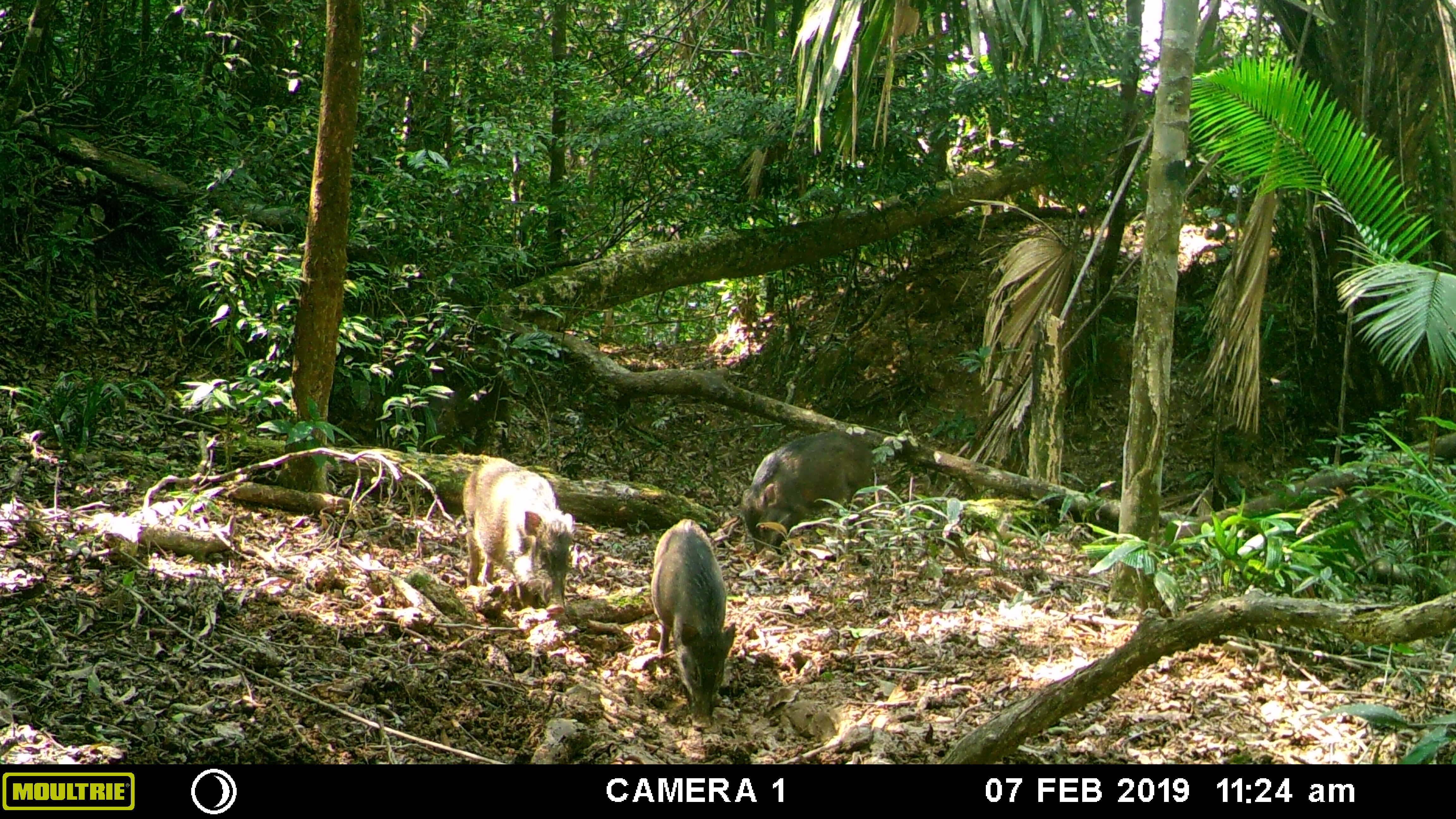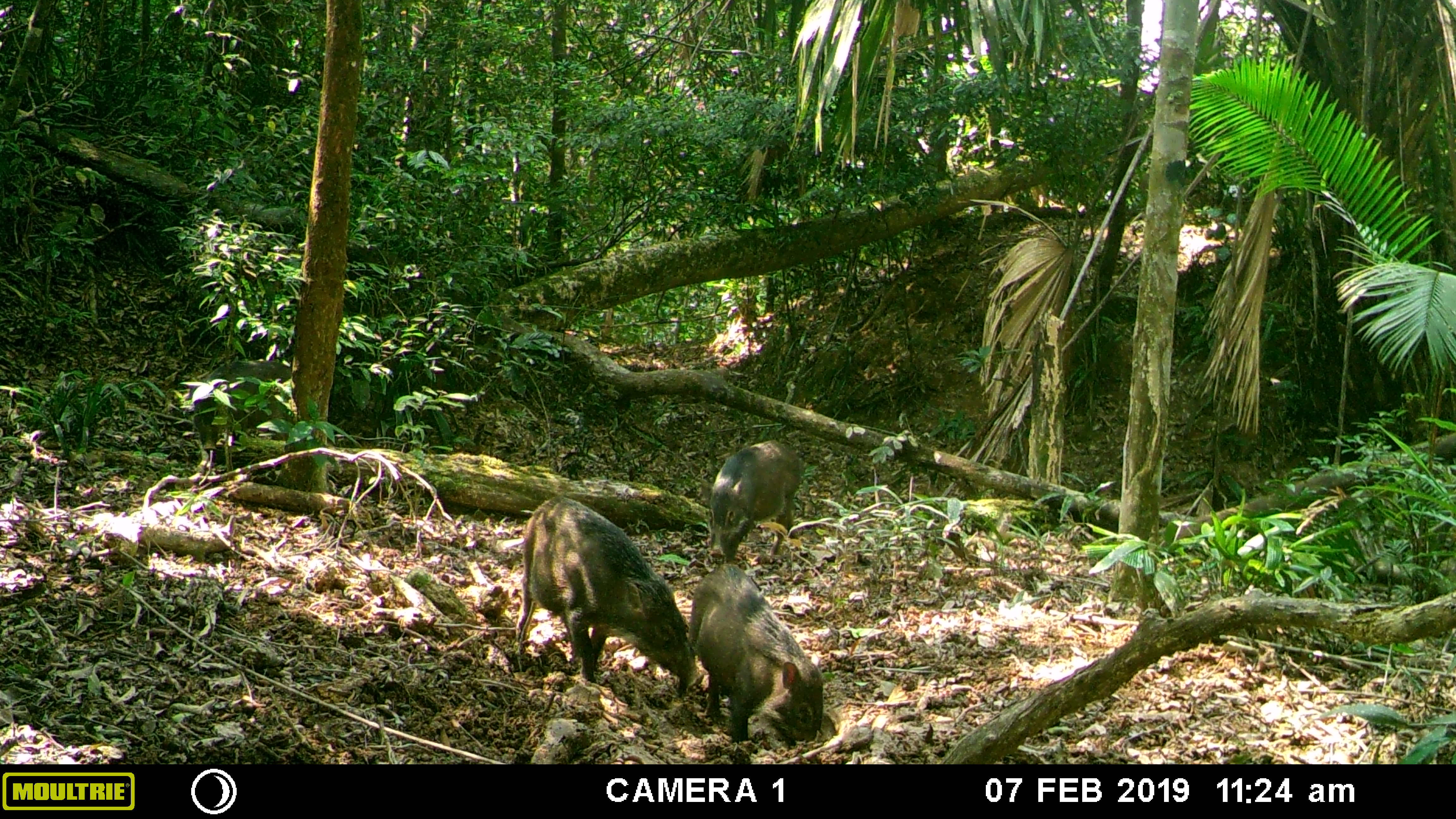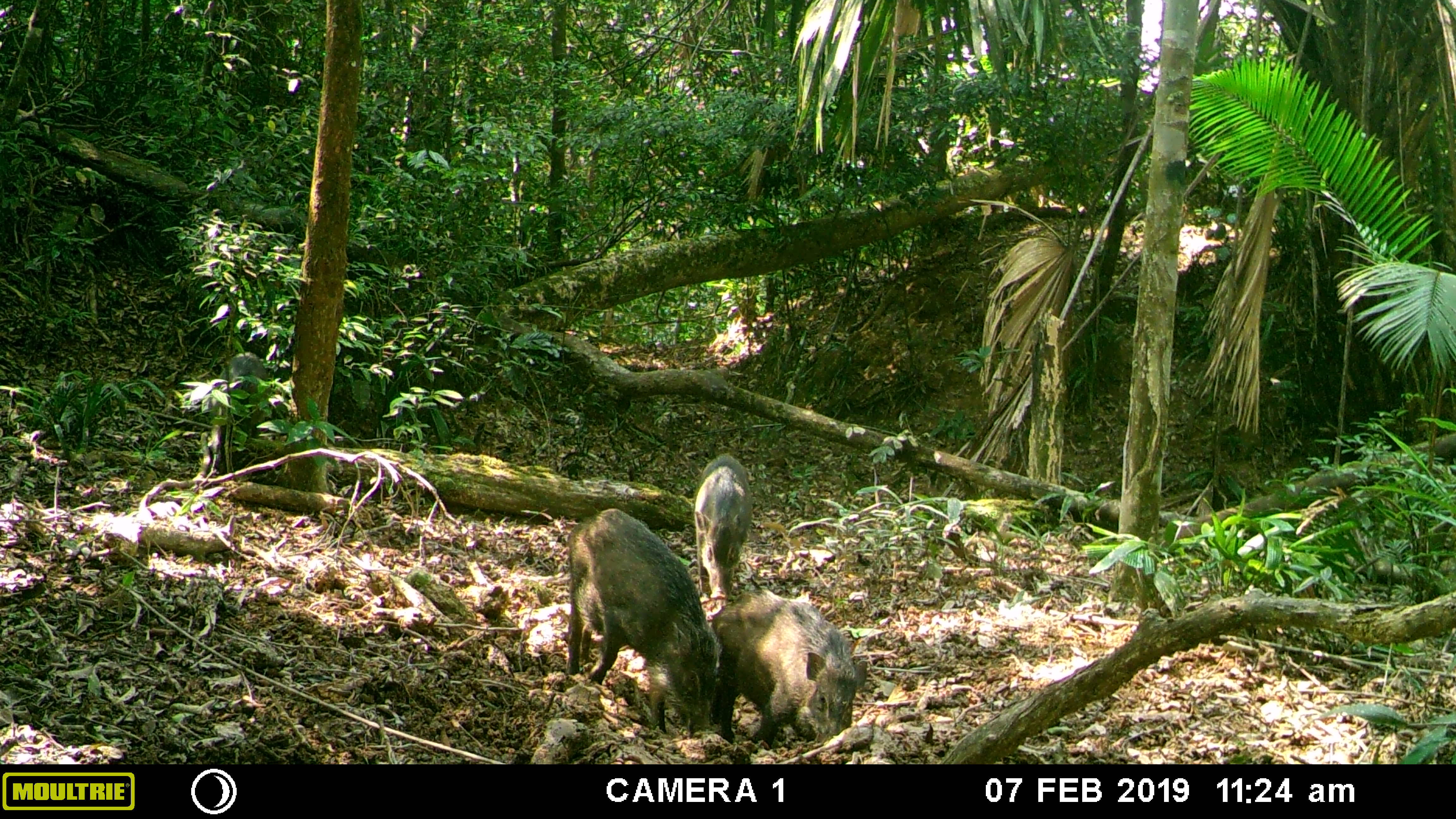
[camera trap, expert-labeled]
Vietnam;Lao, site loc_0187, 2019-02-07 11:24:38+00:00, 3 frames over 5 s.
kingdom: Animalia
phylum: Chordata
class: Mammalia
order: Artiodactyla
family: Suidae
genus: Sus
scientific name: Sus scrofa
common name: eurasian wild pig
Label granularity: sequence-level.